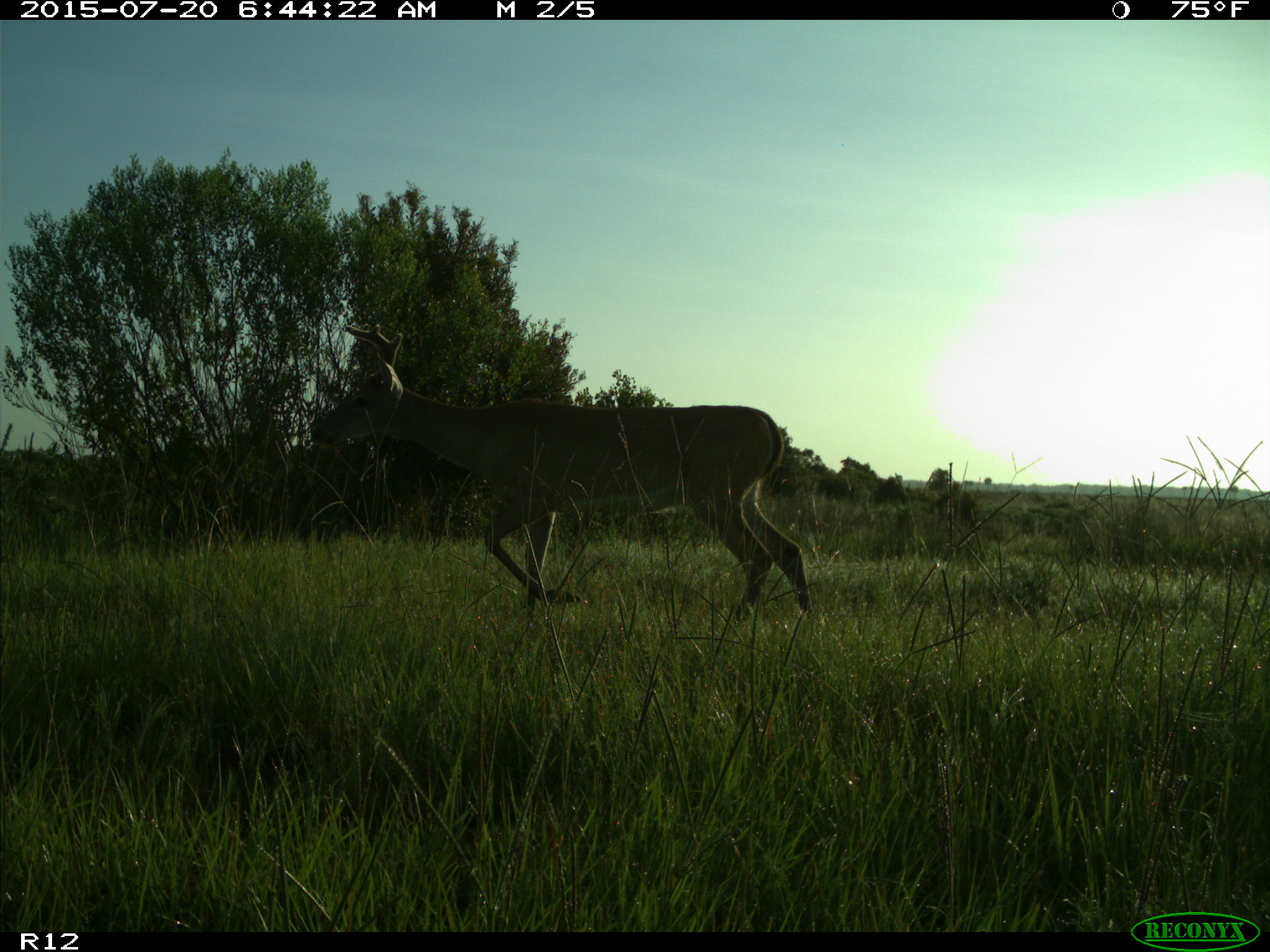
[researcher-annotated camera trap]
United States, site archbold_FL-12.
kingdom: Animalia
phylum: Chordata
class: Mammalia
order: Artiodactyla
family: Cervidae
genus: Odocoileus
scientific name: Odocoileus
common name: deer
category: unidentified deer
Unidentified deer (deer) (Odocoileus).